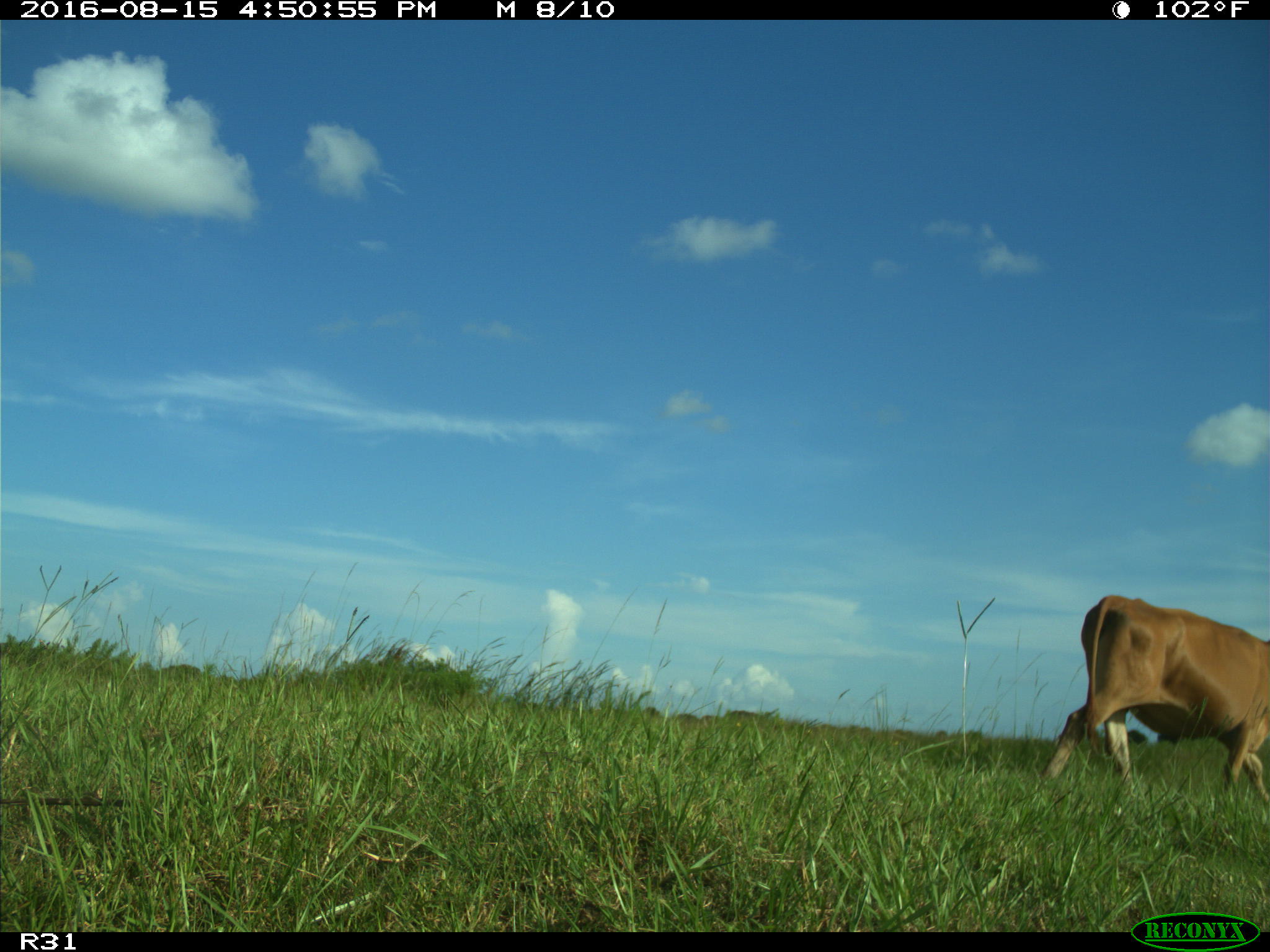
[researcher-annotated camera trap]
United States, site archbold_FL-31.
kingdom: Animalia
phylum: Chordata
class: Mammalia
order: Artiodactyla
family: Bovidae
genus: Bos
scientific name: Bos taurus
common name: domestic cow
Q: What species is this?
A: Bos taurus (domestic cow).